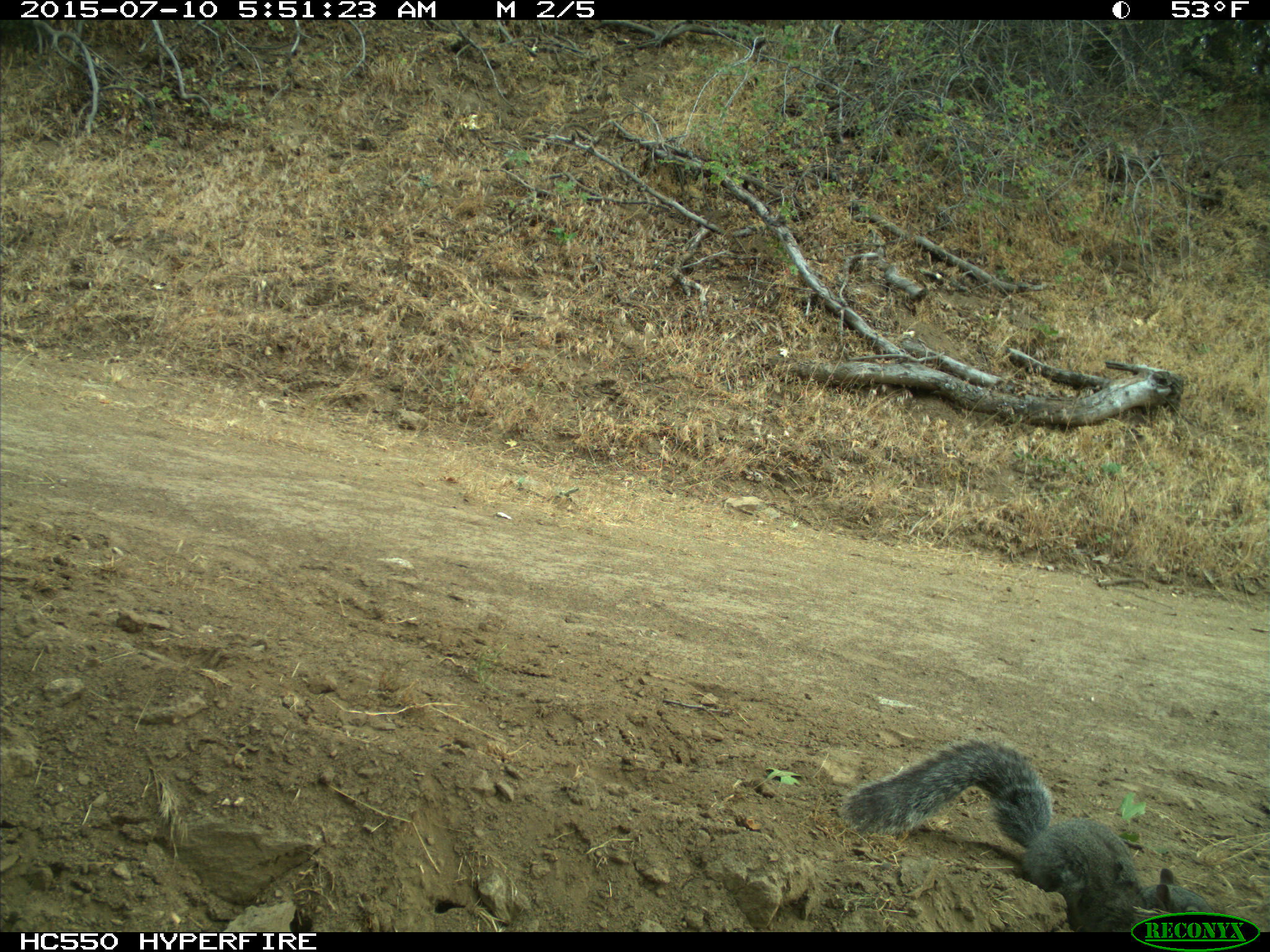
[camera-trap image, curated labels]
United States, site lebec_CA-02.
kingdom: Animalia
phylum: Chordata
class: Mammalia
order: Rodentia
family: Sciuridae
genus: Sciurus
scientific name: Sciurus carolinensis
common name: eastern gray squirrel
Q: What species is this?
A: Sciurus carolinensis (eastern gray squirrel).